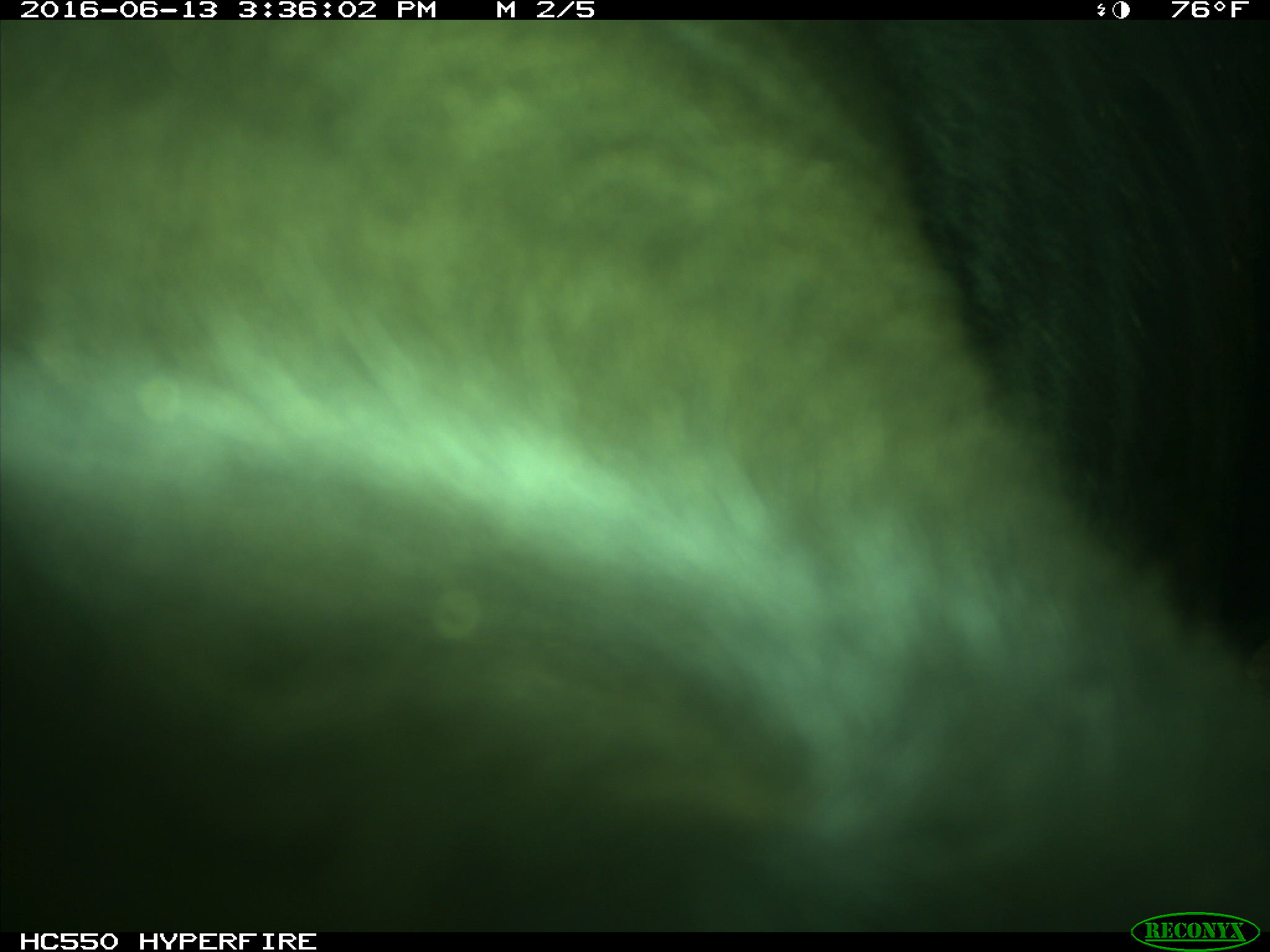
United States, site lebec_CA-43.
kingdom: Animalia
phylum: Chordata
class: Mammalia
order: Artiodactyla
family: Bovidae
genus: Bos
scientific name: Bos taurus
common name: domestic cow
Bos taurus (domestic cow).